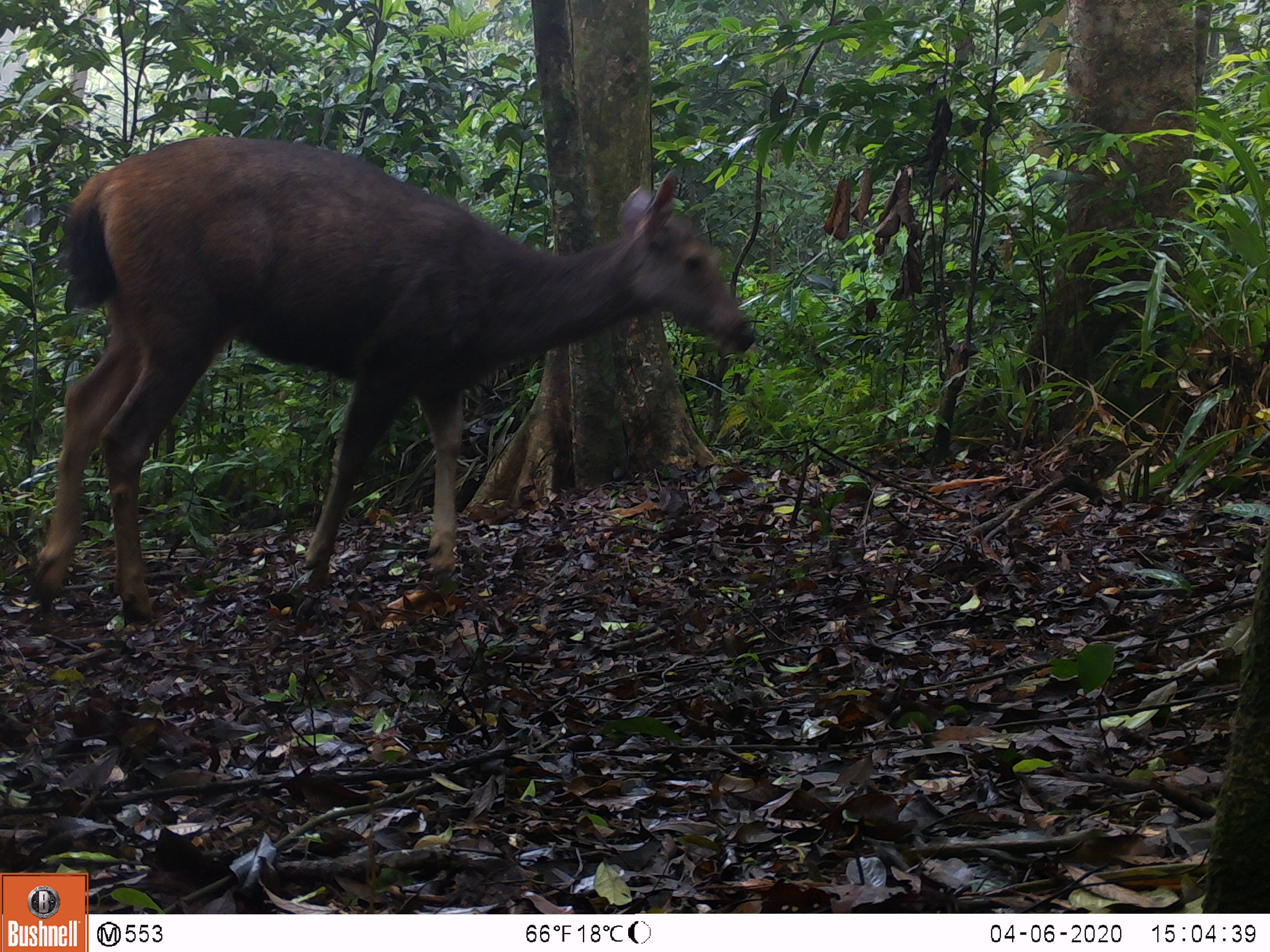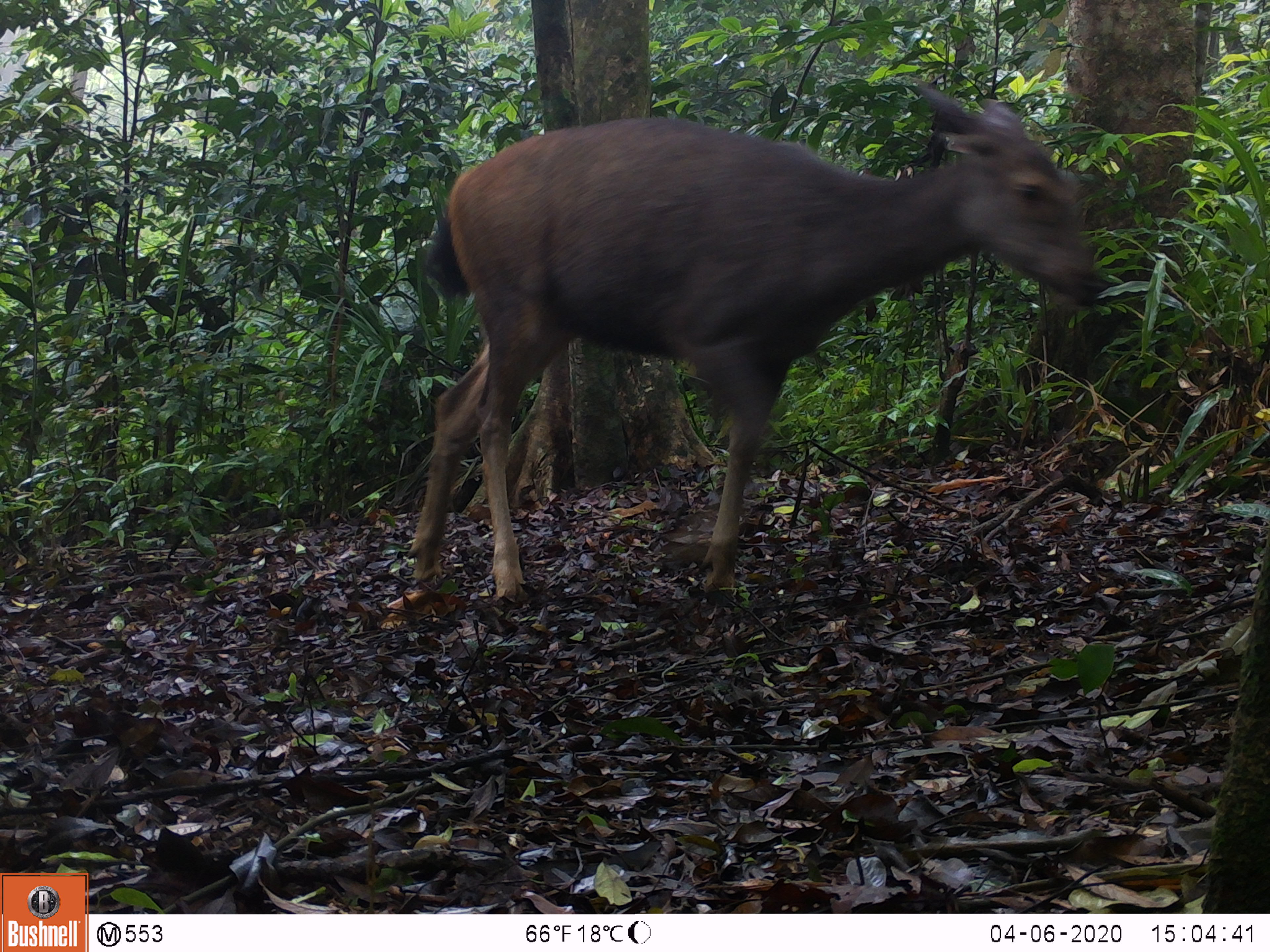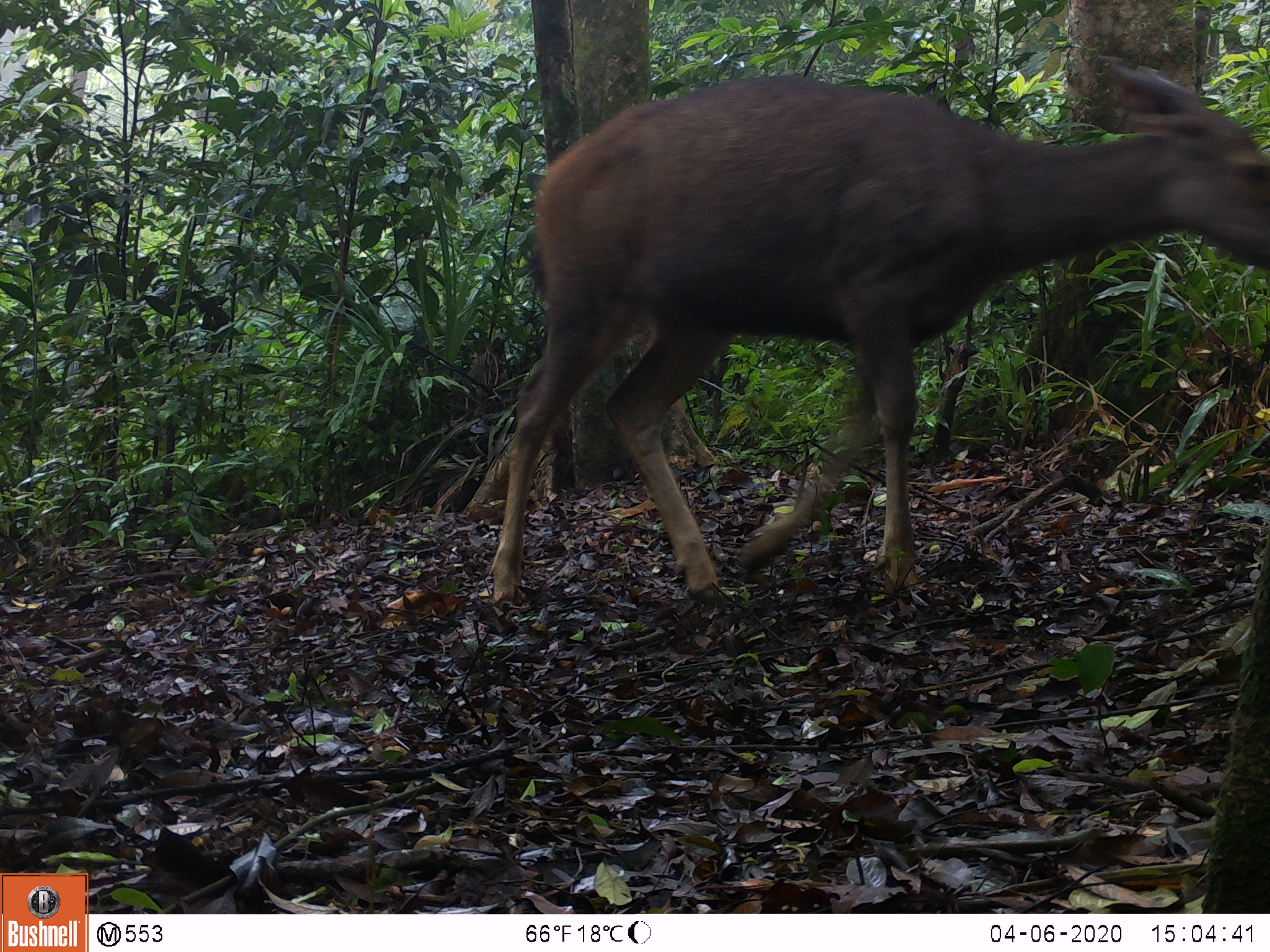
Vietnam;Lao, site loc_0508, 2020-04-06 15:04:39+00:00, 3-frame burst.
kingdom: Animalia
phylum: Chordata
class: Mammalia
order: Artiodactyla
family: Cervidae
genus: Rusa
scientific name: Rusa unicolor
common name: sambar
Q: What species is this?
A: Sambar (Rusa unicolor).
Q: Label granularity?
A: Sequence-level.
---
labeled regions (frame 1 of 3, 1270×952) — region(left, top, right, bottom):
sambar: region(18, 134, 758, 626)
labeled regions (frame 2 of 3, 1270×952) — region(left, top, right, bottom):
sambar: region(399, 79, 1114, 603)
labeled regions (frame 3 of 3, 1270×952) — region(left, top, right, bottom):
sambar: region(481, 62, 1270, 610)